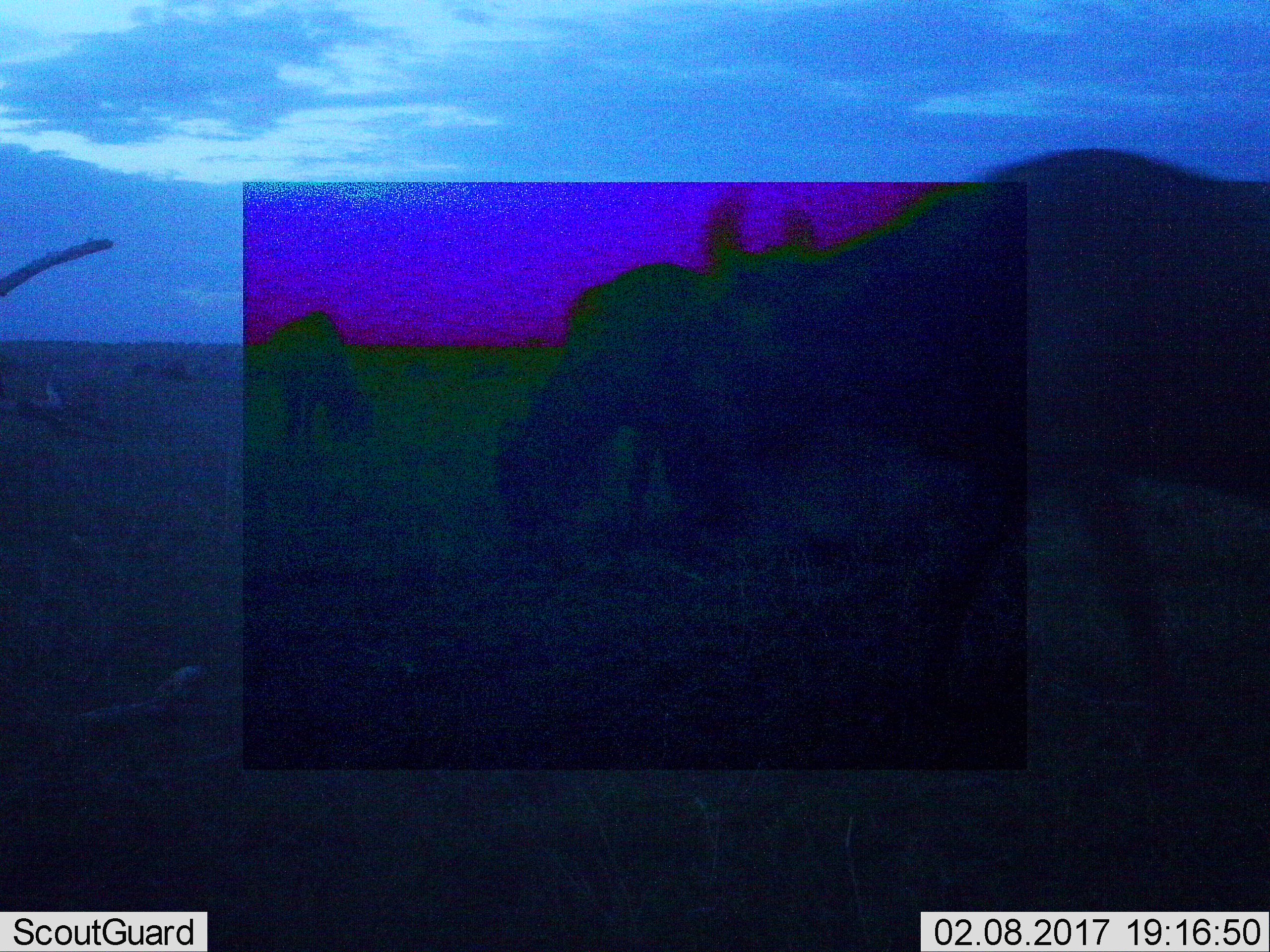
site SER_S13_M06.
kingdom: Animalia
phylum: Chordata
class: Mammalia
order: Artiodactyla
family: Bovidae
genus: Connochaetes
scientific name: Connochaetes taurinus taurinus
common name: blue wildebeest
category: wildebeestblue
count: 3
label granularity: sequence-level